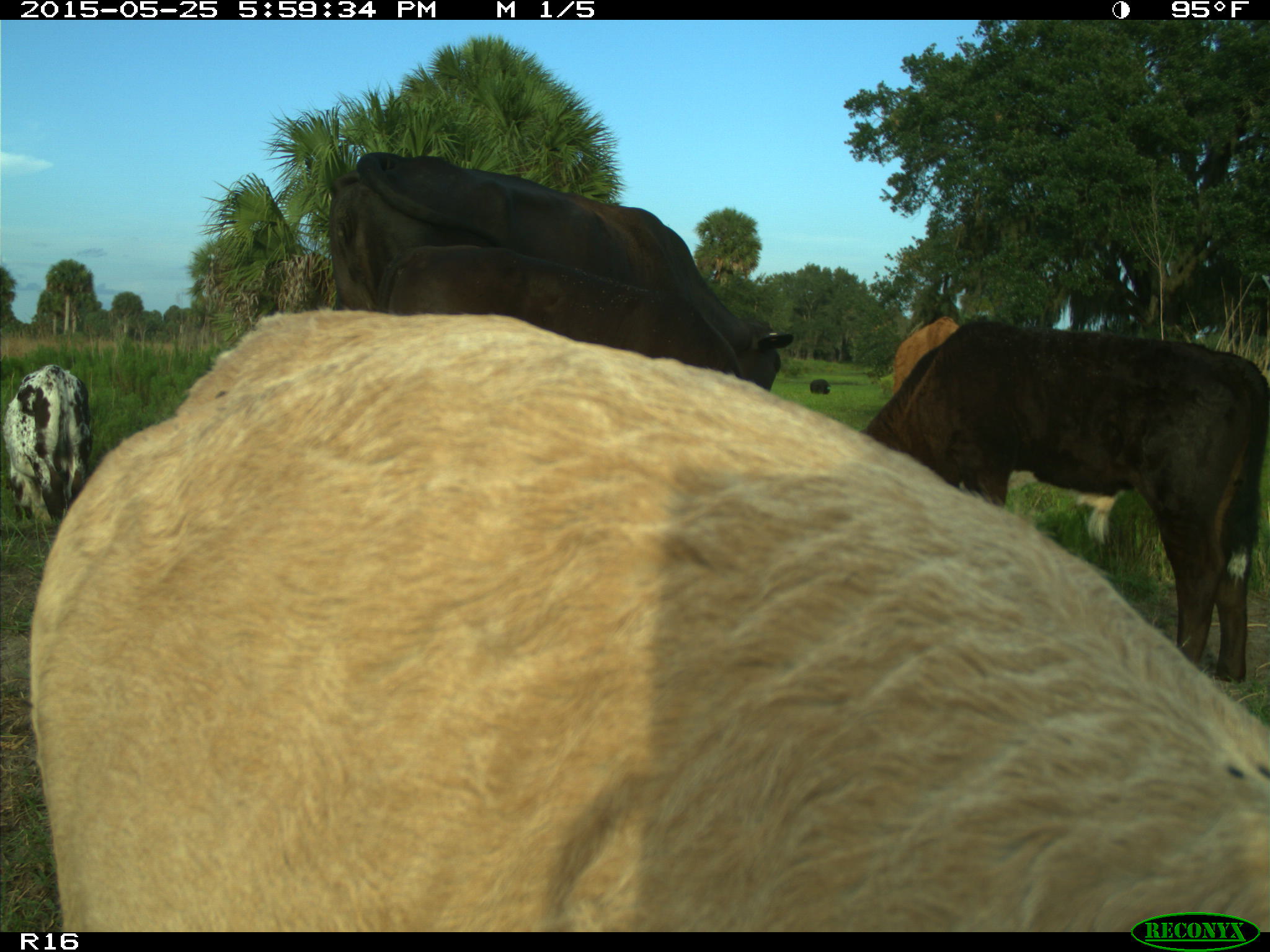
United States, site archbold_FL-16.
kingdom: Animalia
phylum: Chordata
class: Mammalia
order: Artiodactyla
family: Bovidae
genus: Bos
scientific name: Bos taurus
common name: domestic cow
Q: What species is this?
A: Bos taurus (domestic cow).